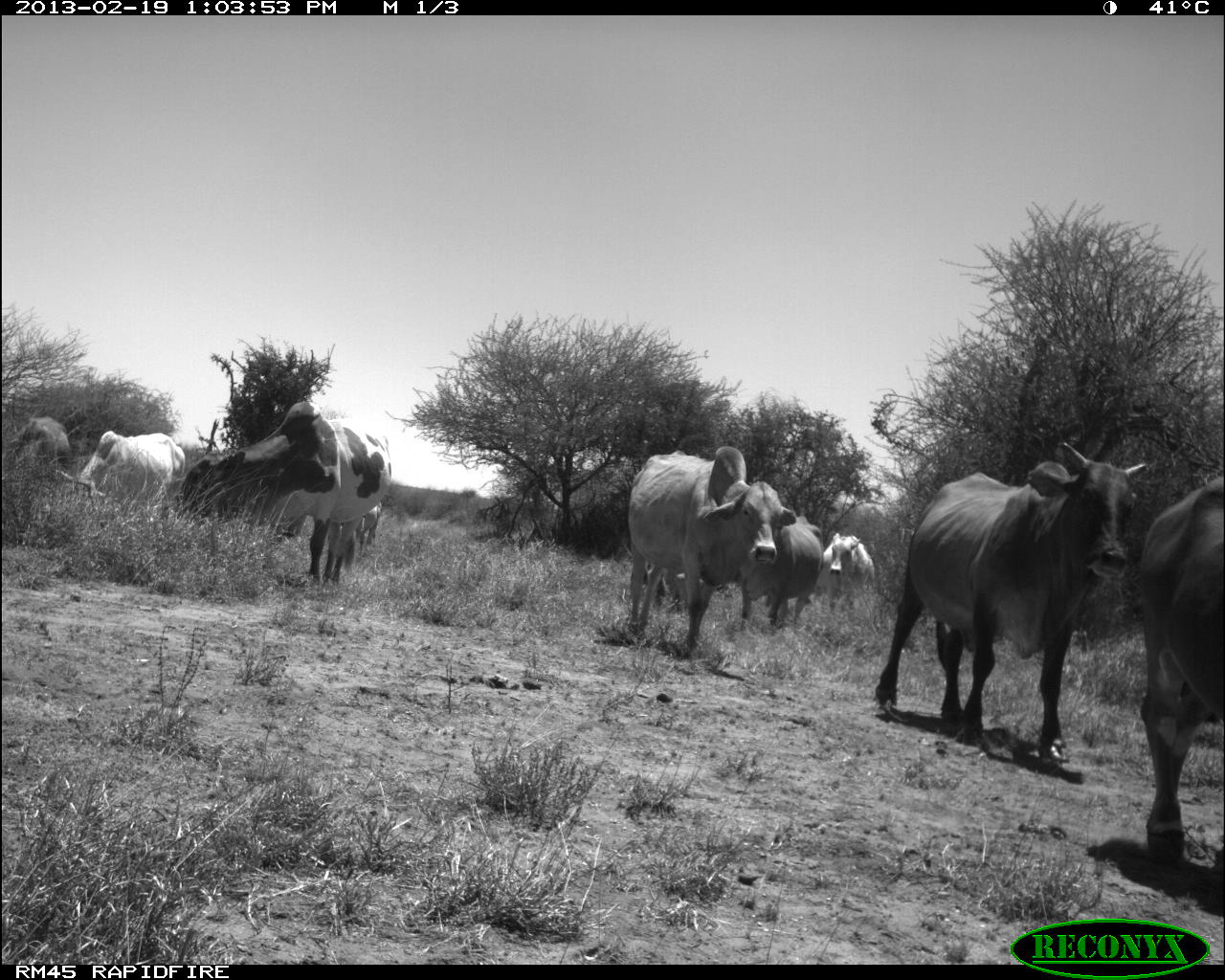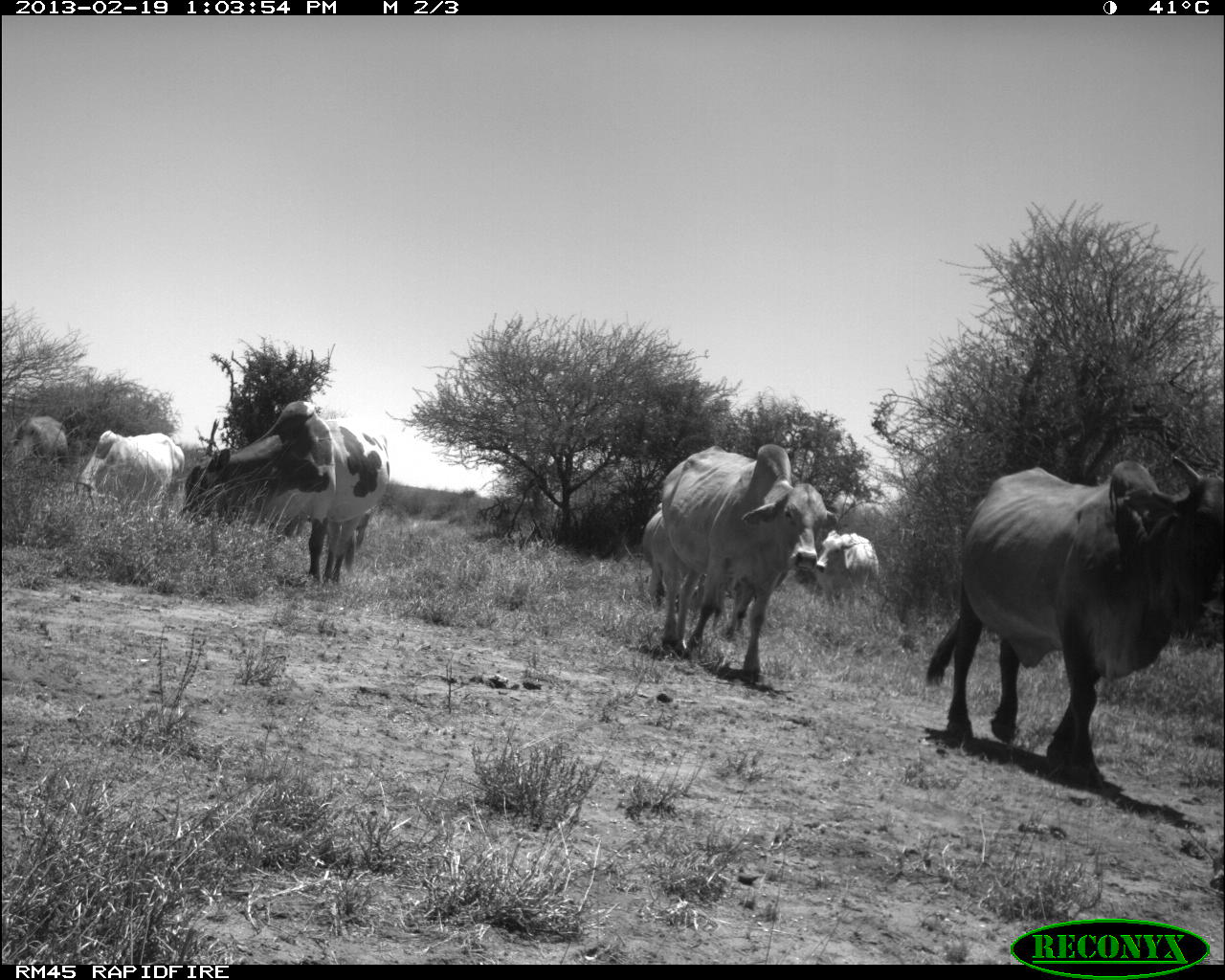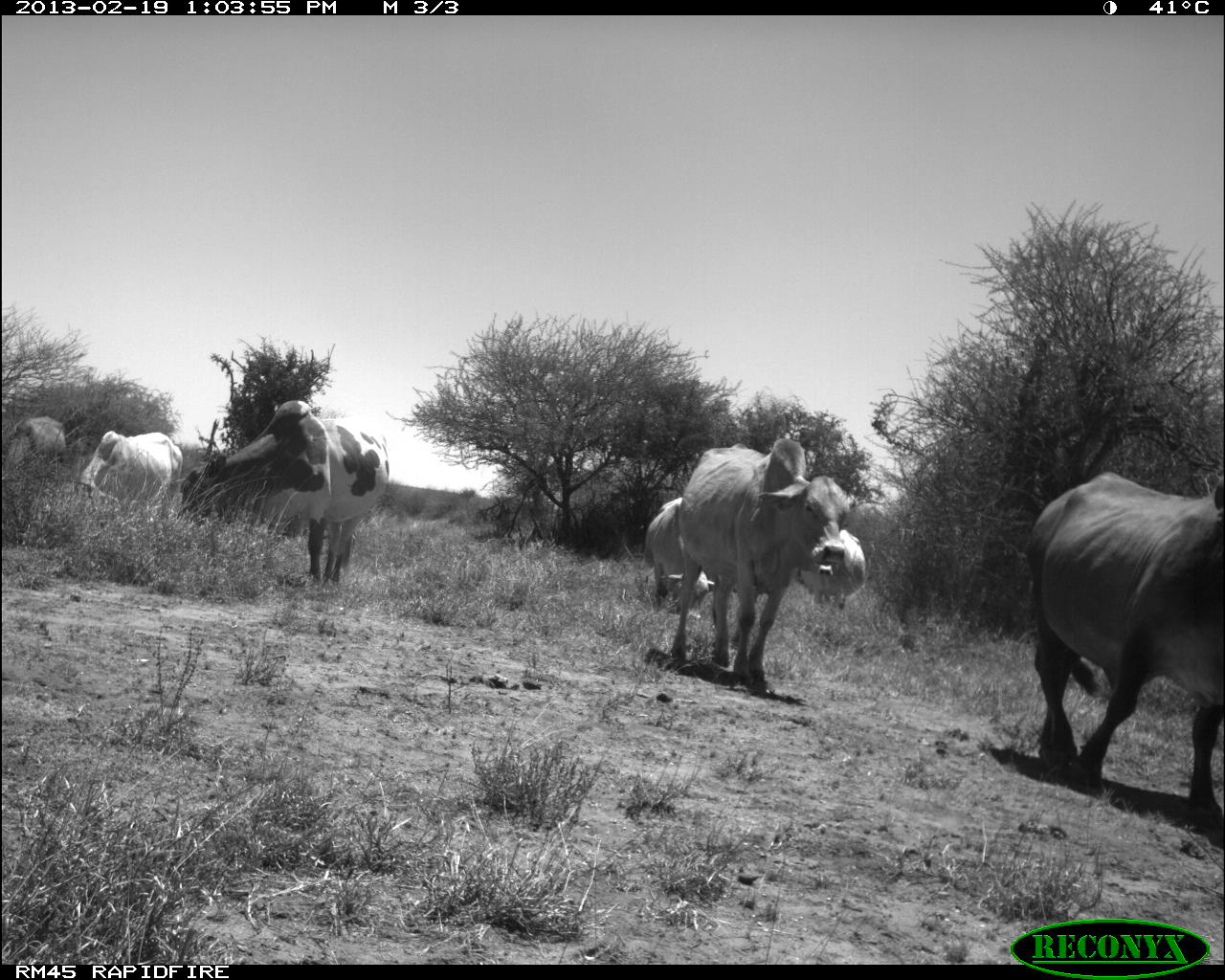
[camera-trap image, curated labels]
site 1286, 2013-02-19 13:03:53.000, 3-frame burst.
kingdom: Animalia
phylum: Chordata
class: Mammalia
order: Artiodactyla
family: Bovidae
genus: Bos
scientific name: Bos taurus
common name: domestic cattle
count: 9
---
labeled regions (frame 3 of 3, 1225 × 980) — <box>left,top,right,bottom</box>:
bos taurus: <box>1023,469,1225,832</box>; <box>674,439,854,696</box>; <box>174,395,391,577</box>; <box>66,430,189,520</box>; <box>644,494,715,613</box>; <box>810,528,866,613</box>; <box>1,414,67,484</box>